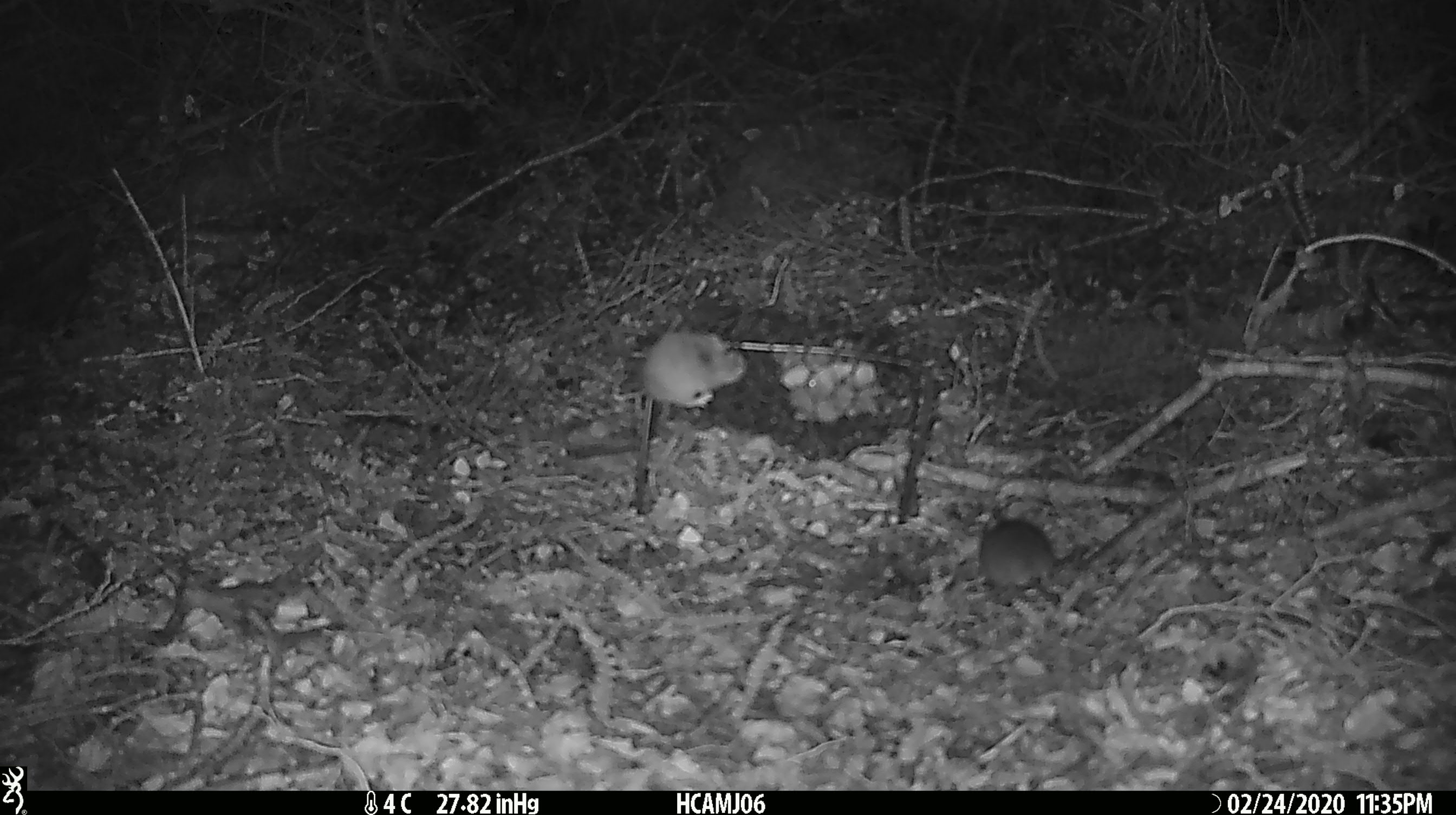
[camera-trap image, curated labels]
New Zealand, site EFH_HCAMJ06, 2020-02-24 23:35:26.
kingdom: Animalia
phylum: Chordata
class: Mammalia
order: Rodentia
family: Muridae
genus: Mus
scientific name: Mus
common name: mouse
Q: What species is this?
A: Mouse (Mus).